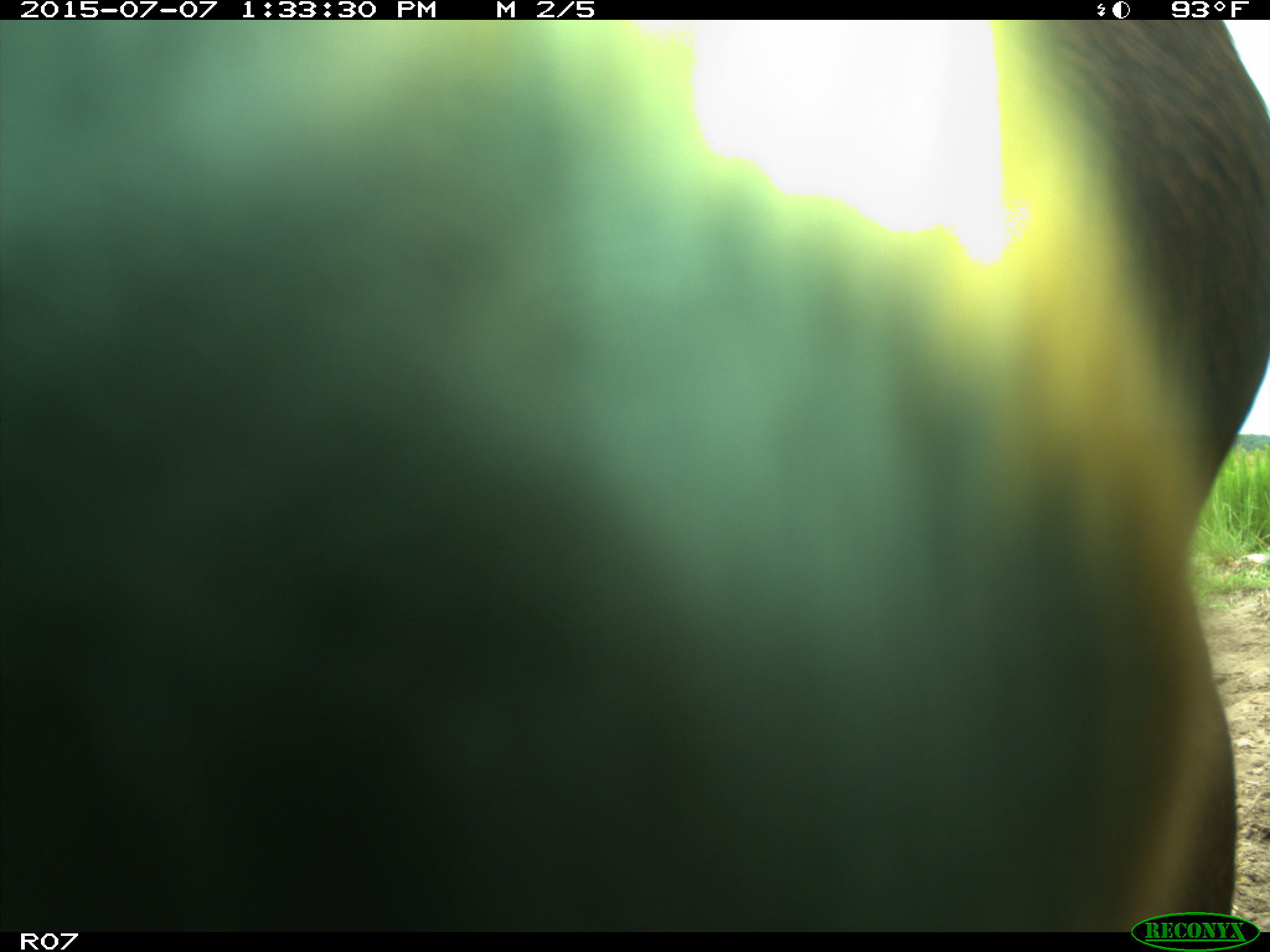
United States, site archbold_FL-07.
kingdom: Animalia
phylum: Chordata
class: Mammalia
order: Artiodactyla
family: Bovidae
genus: Bos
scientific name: Bos taurus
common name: domestic cow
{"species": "Bos taurus (domestic cow)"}